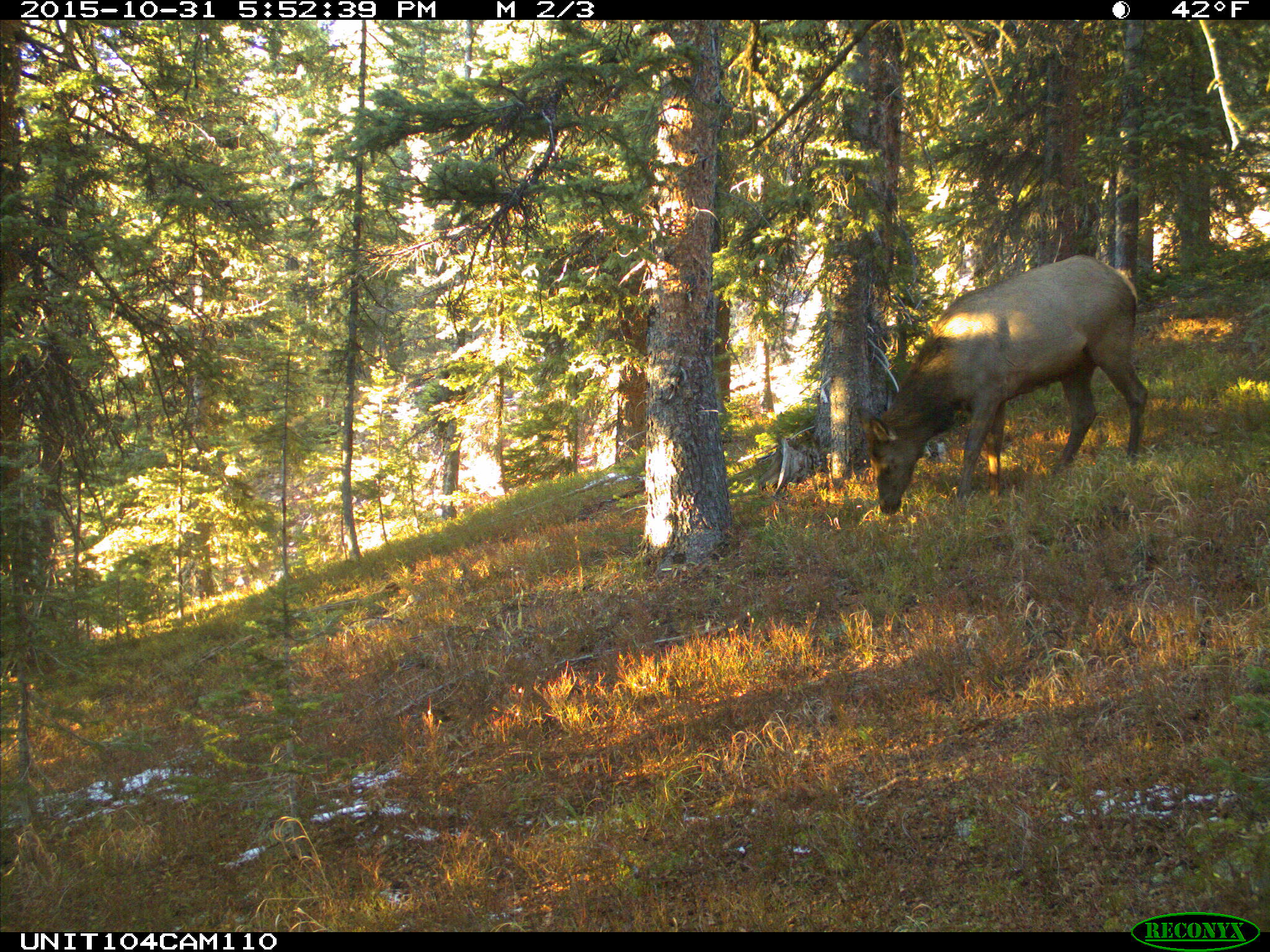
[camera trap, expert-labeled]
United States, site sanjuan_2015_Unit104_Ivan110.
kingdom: Animalia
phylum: Chordata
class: Mammalia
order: Artiodactyla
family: Cervidae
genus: Cervus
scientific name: Cervus elaphus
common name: red deer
Cervus elaphus (red deer).